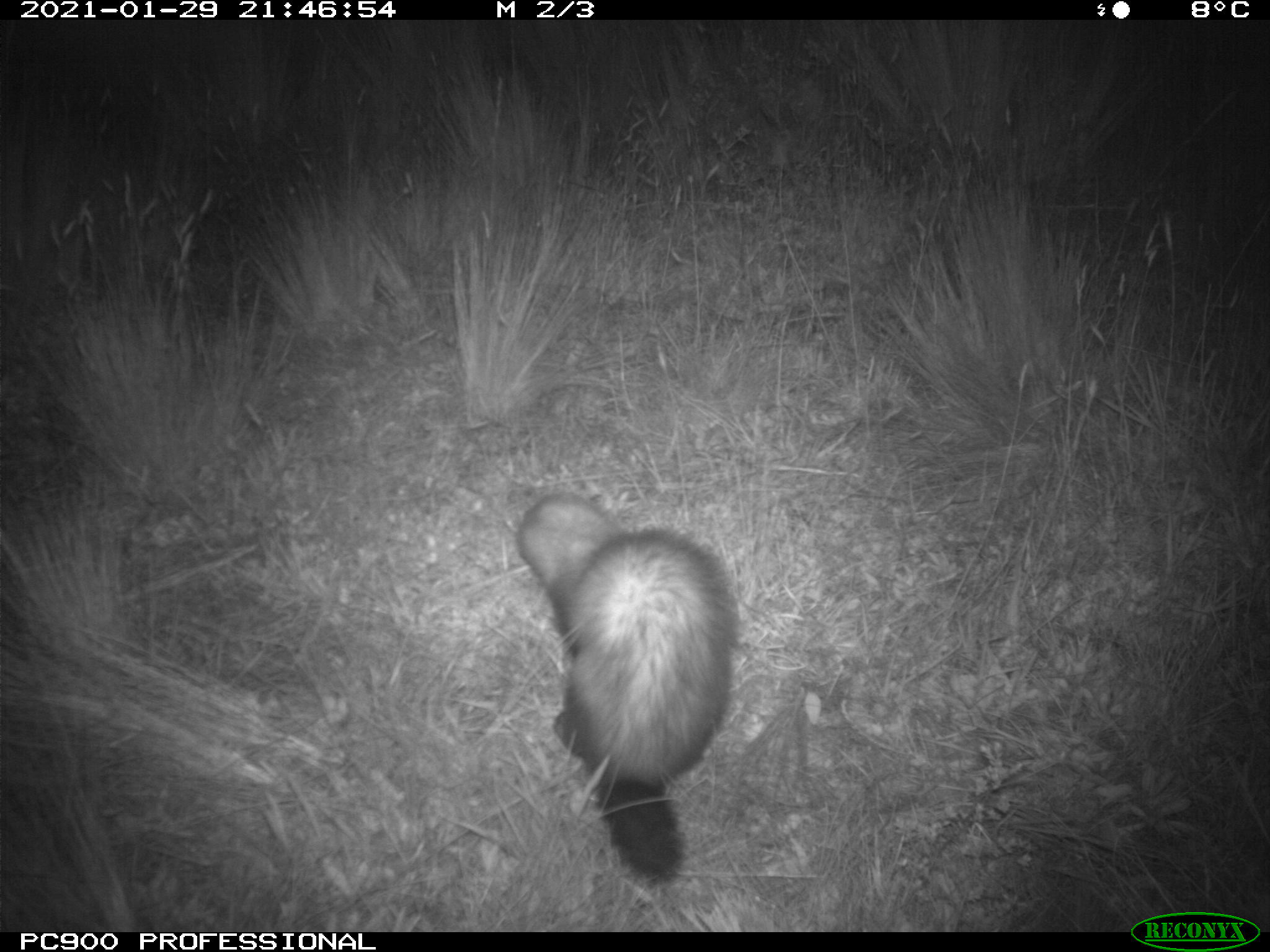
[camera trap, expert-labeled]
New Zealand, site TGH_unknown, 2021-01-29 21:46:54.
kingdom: Animalia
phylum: Chordata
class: Mammalia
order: Carnivora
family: Mustelidae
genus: Mustela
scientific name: Mustela furo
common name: ferret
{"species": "ferret (Mustela furo)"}